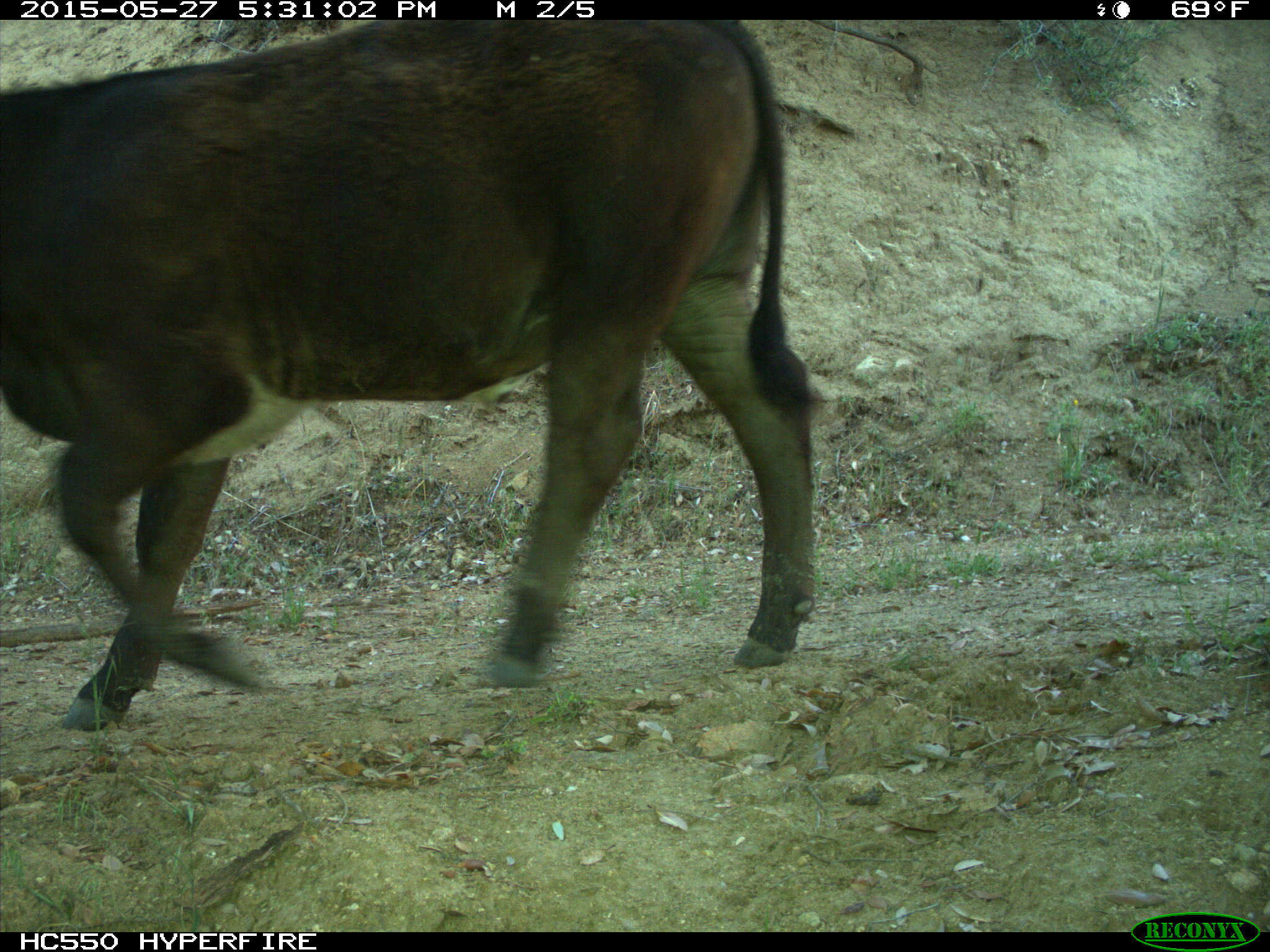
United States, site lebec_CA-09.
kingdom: Animalia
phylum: Chordata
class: Mammalia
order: Artiodactyla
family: Bovidae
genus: Bos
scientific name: Bos taurus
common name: domestic cow